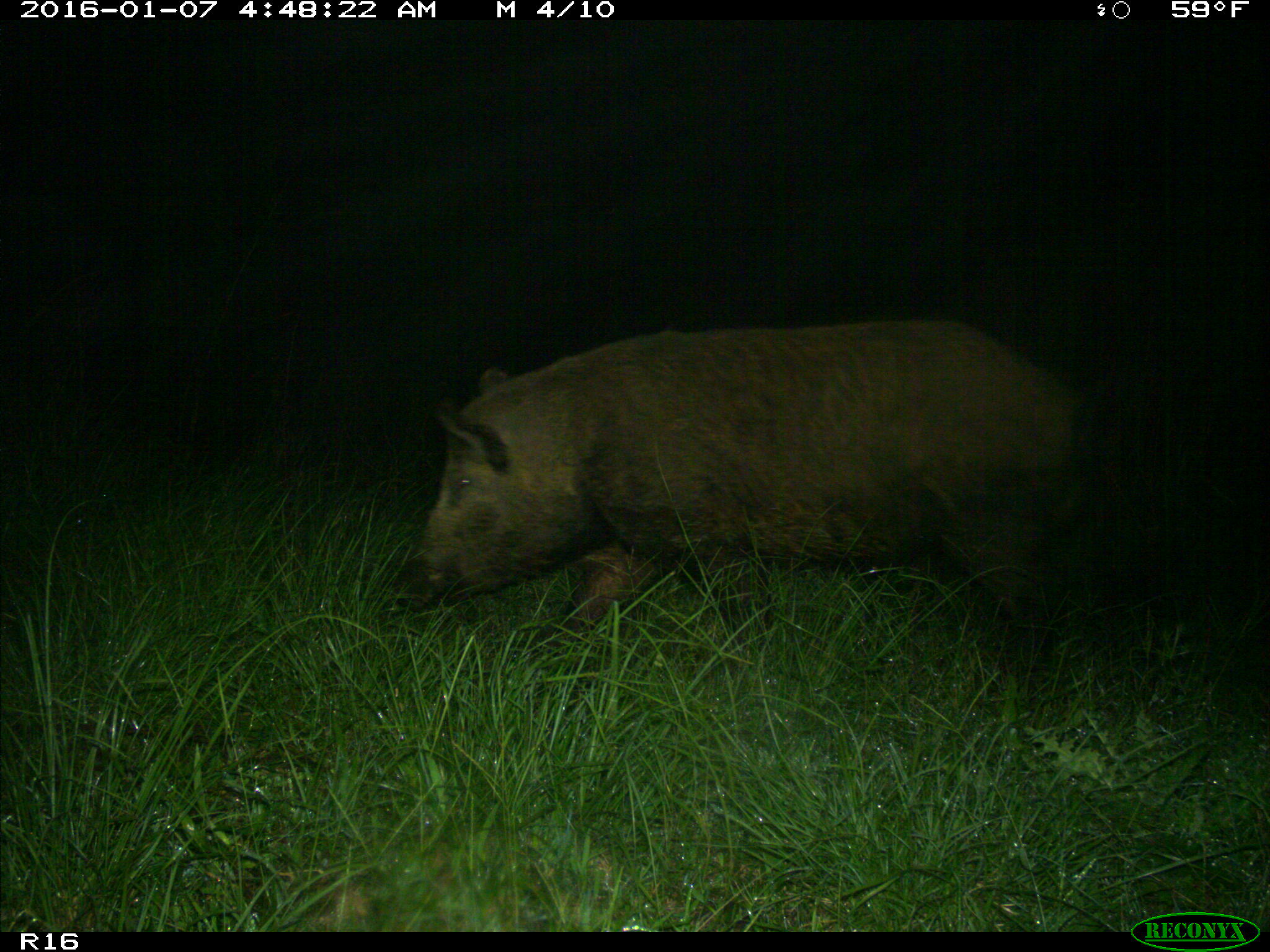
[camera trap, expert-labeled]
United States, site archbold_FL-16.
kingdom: Animalia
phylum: Chordata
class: Mammalia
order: Artiodactyla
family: Suidae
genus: Sus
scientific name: Sus scrofa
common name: wild boar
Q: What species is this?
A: Sus scrofa (wild boar).